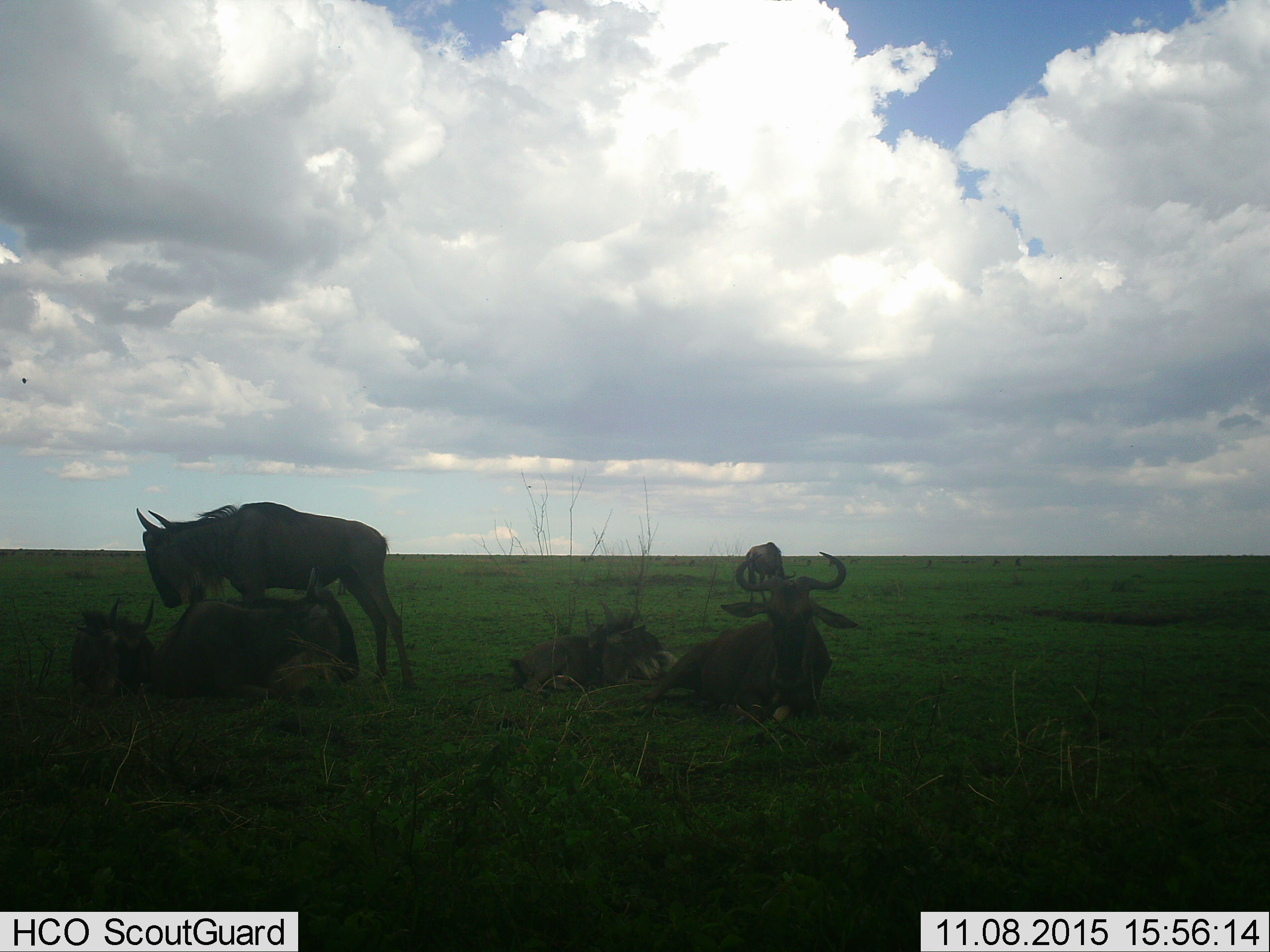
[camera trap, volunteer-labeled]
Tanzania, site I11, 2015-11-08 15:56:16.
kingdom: Animalia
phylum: Chordata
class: Mammalia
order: Artiodactyla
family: Bovidae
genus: Connochaetes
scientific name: Connochaetes taurinus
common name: blue wildebeest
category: wildebeest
Wildebeest (blue wildebeest) (Connochaetes taurinus), count 6. Behavior (volunteer vote fractions): standing 67%, resting 100%, moving 0%, interacting 11%. Young present (vote fraction): 22%. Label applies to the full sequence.